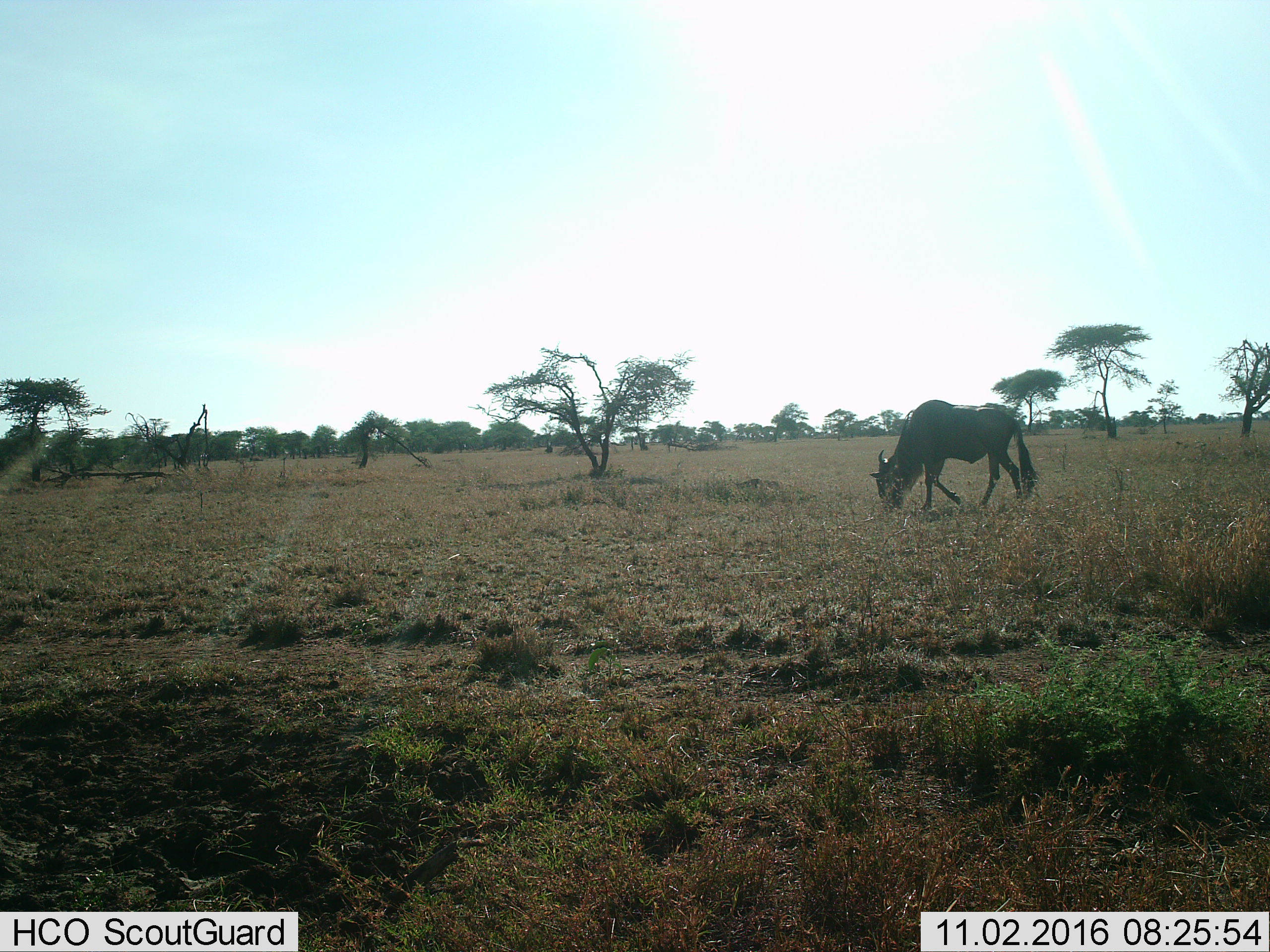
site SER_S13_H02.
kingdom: Animalia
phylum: Chordata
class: Mammalia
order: Artiodactyla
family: Bovidae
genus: Connochaetes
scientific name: Connochaetes taurinus taurinus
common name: blue wildebeest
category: wildebeestblue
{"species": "wildebeestblue (blue wildebeest) (Connochaetes taurinus taurinus)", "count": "1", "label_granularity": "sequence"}